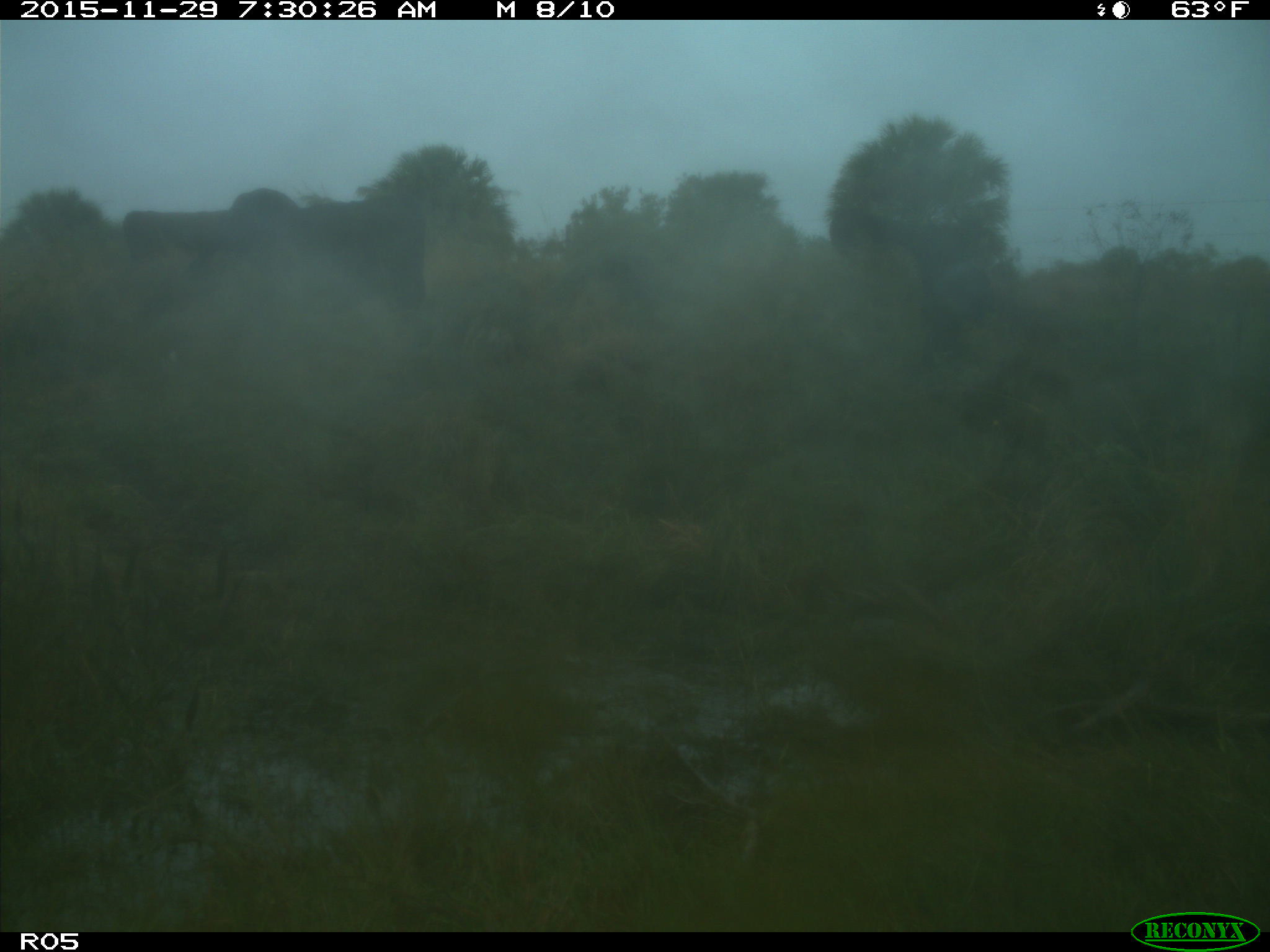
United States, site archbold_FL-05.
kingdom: Animalia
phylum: Chordata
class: Mammalia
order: Artiodactyla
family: Bovidae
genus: Bos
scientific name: Bos taurus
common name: domestic cow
Bos taurus (domestic cow).